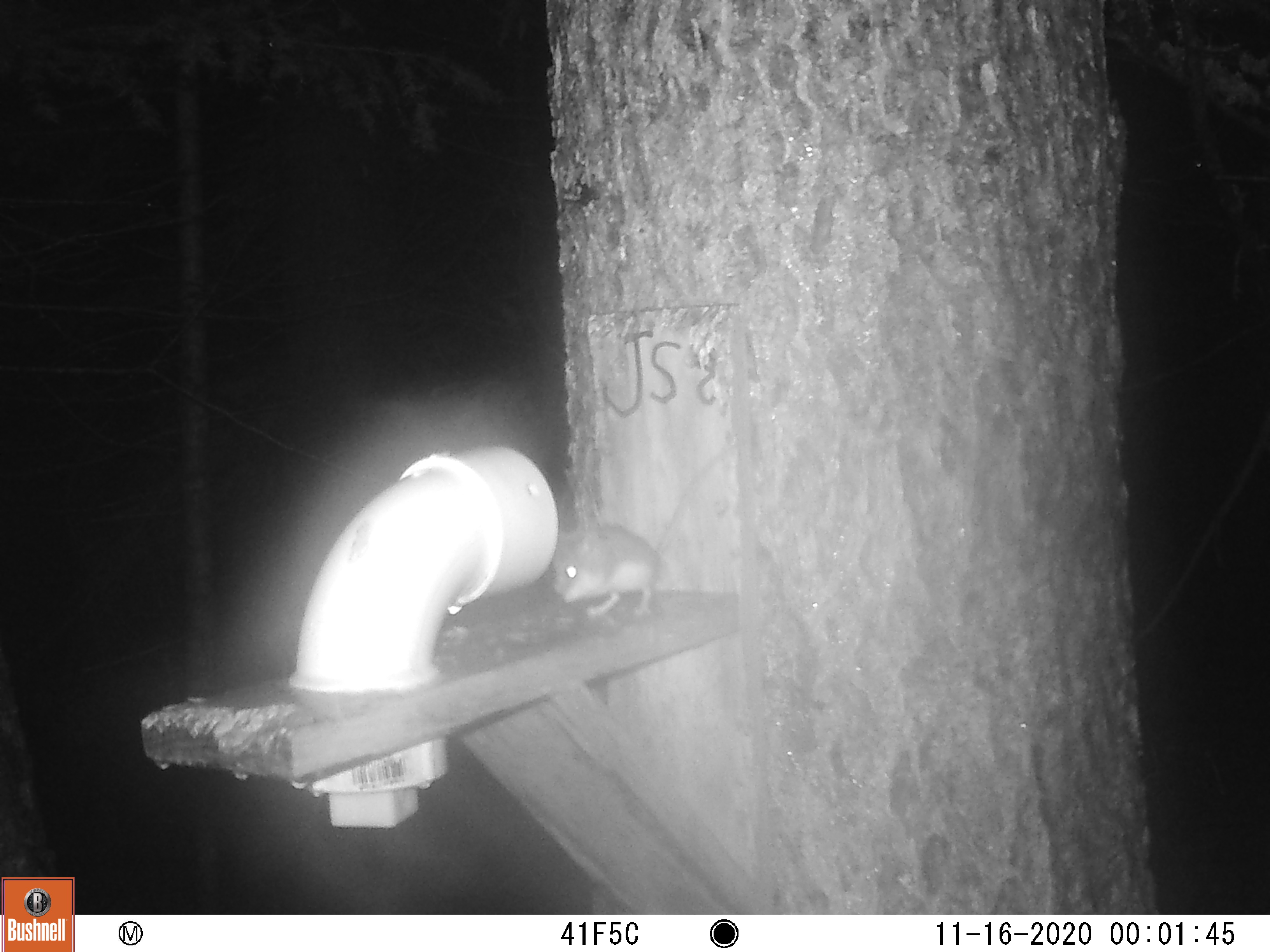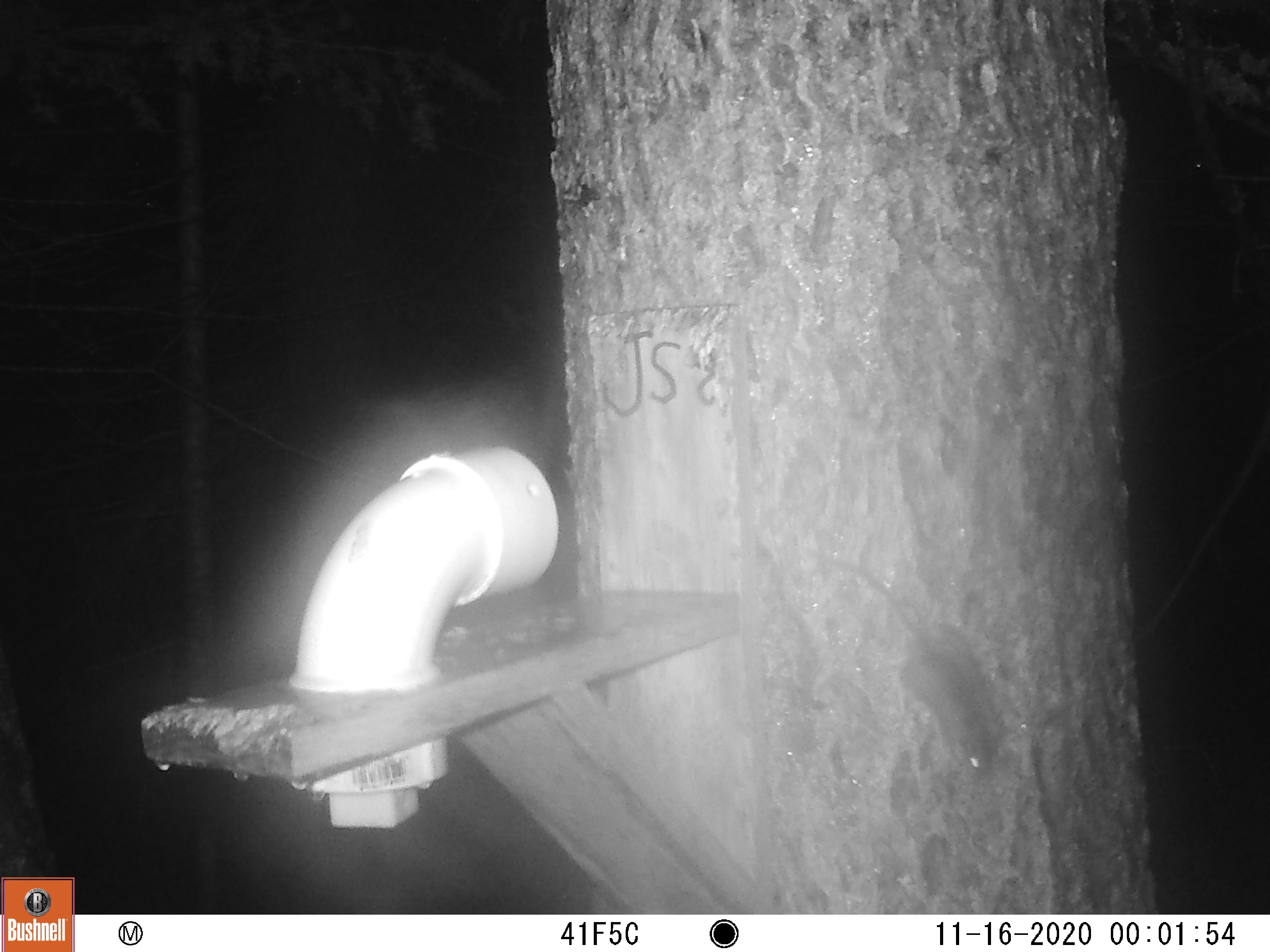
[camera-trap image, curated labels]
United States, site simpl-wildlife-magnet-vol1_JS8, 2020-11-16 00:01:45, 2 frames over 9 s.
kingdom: Animalia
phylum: Chordata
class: Mammalia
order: Rodentia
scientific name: Rodentia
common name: mouse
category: mouse sp.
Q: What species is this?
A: Mouse sp. (mouse) (Rodentia).